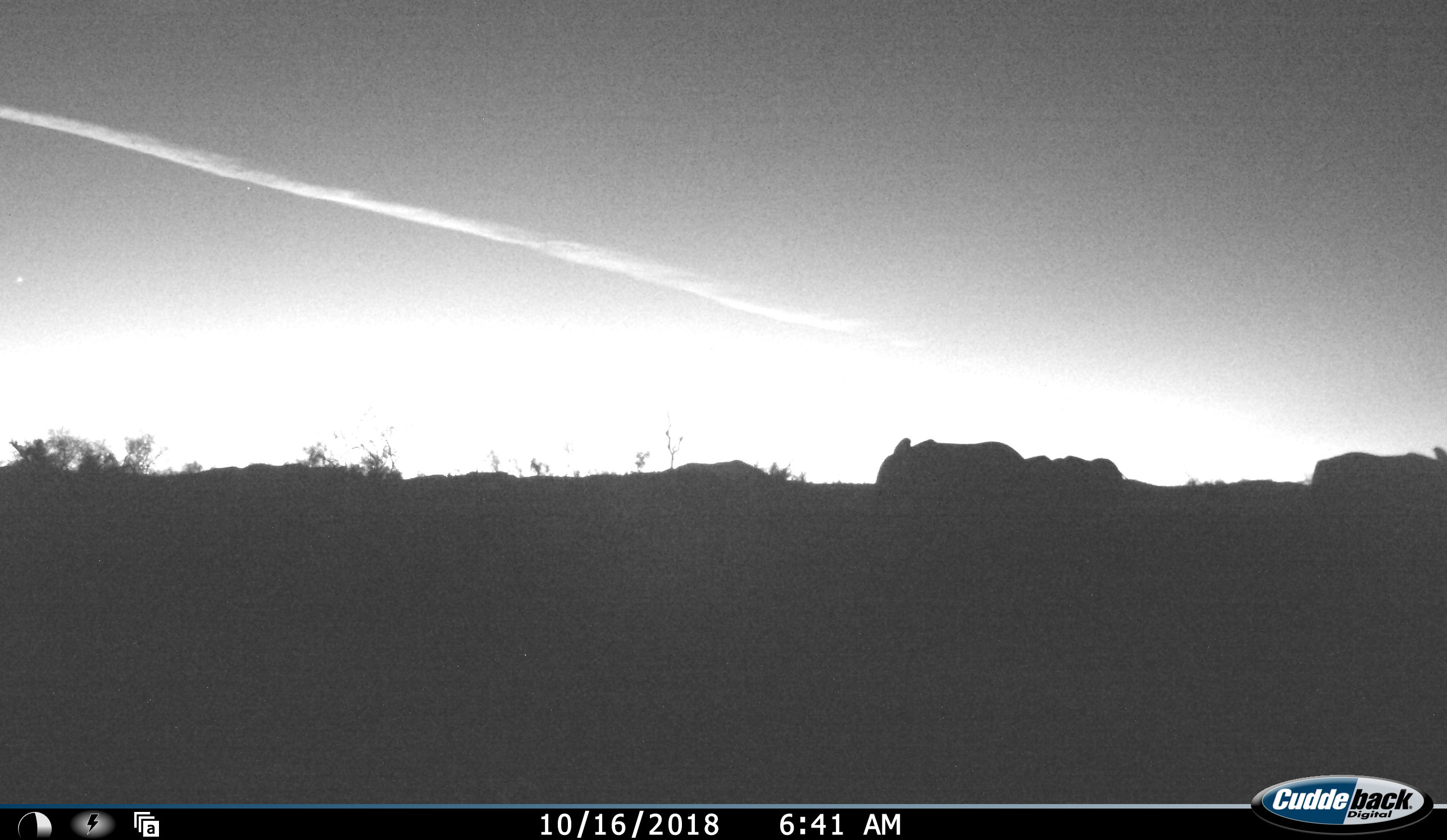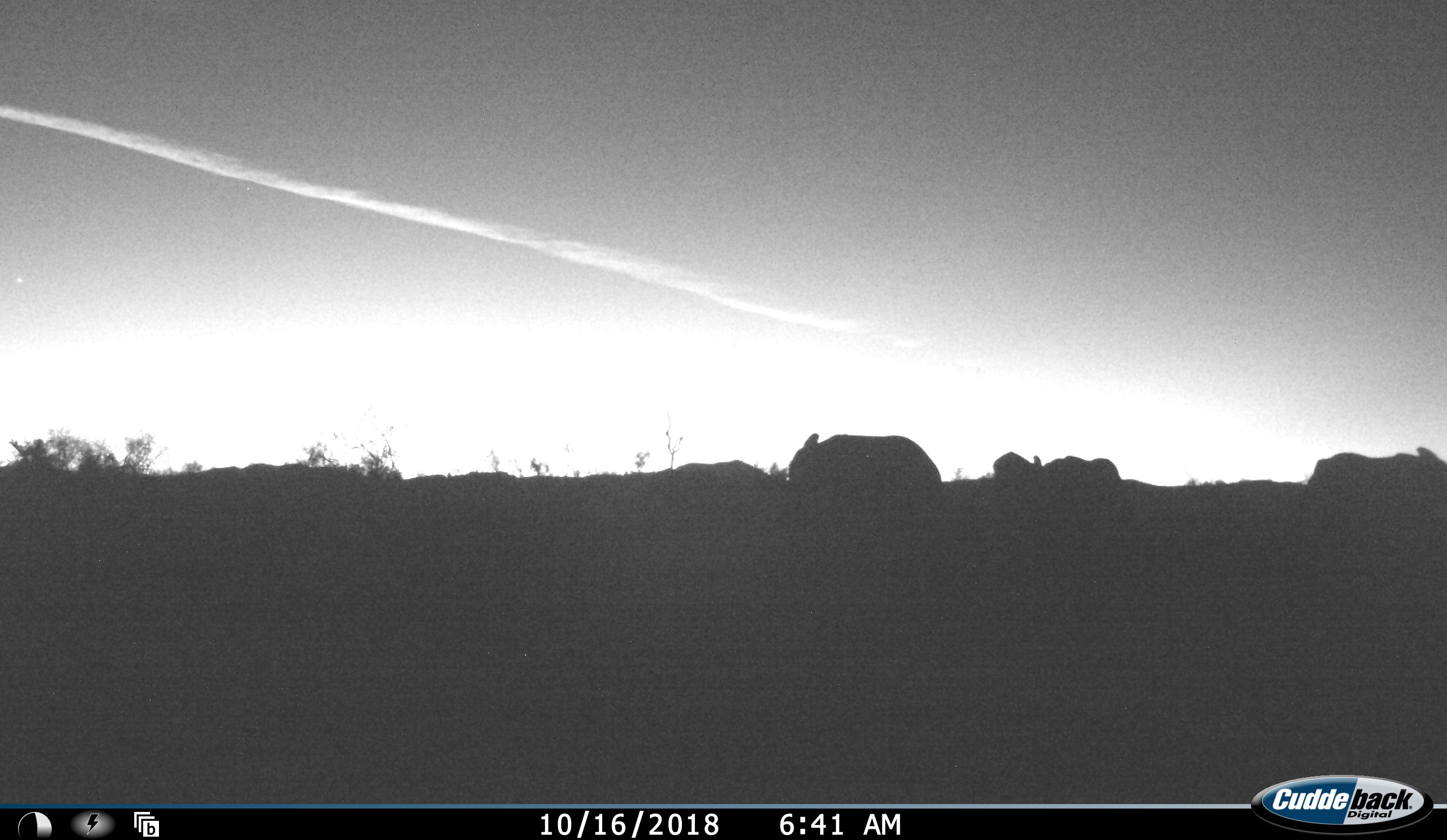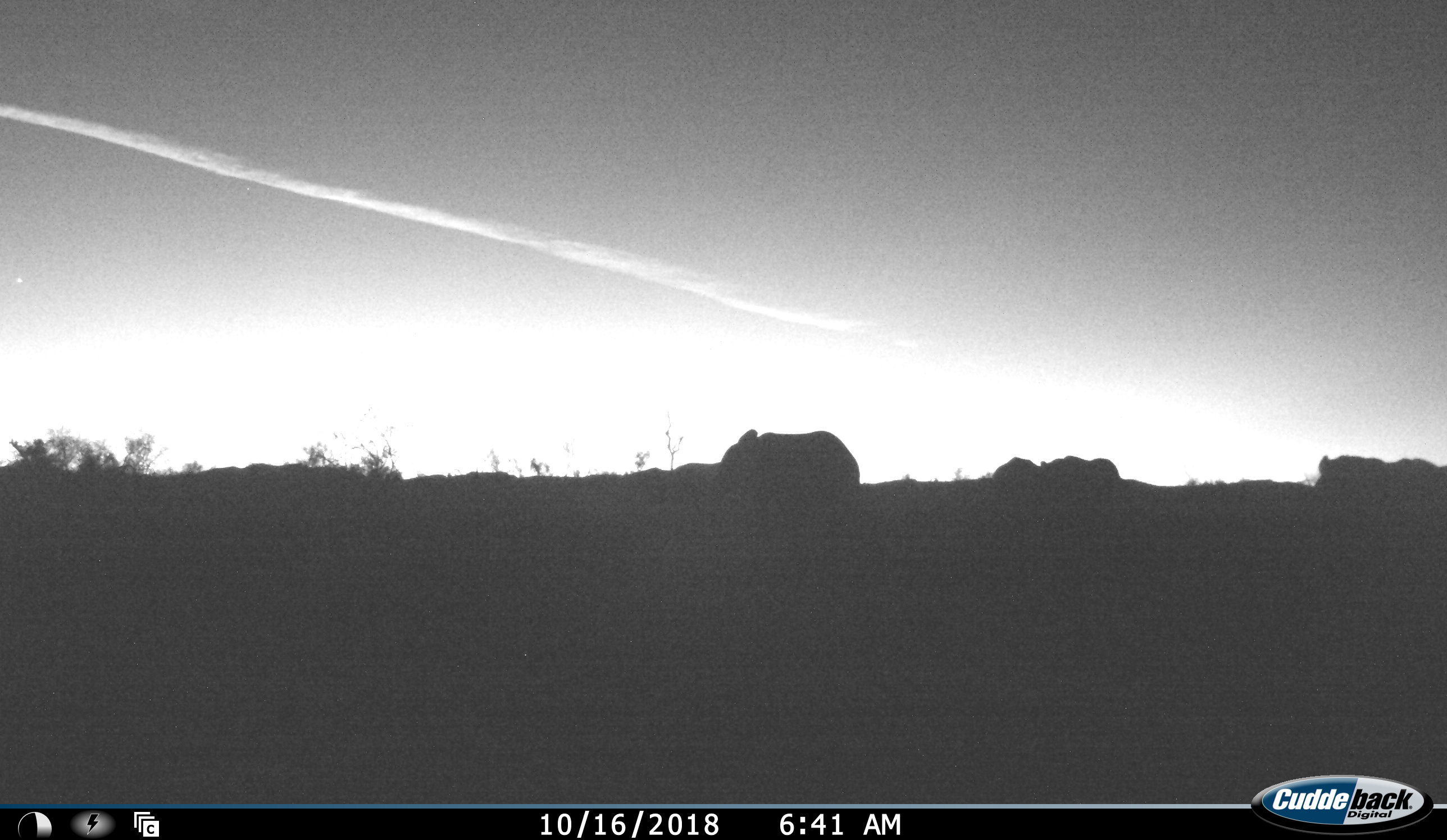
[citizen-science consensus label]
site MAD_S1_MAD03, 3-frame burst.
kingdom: Animalia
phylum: Chordata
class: Mammalia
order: Proboscidea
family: Elephantidae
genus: Loxodonta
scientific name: Loxodonta africana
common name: african bush elephant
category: elephant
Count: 4.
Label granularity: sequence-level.